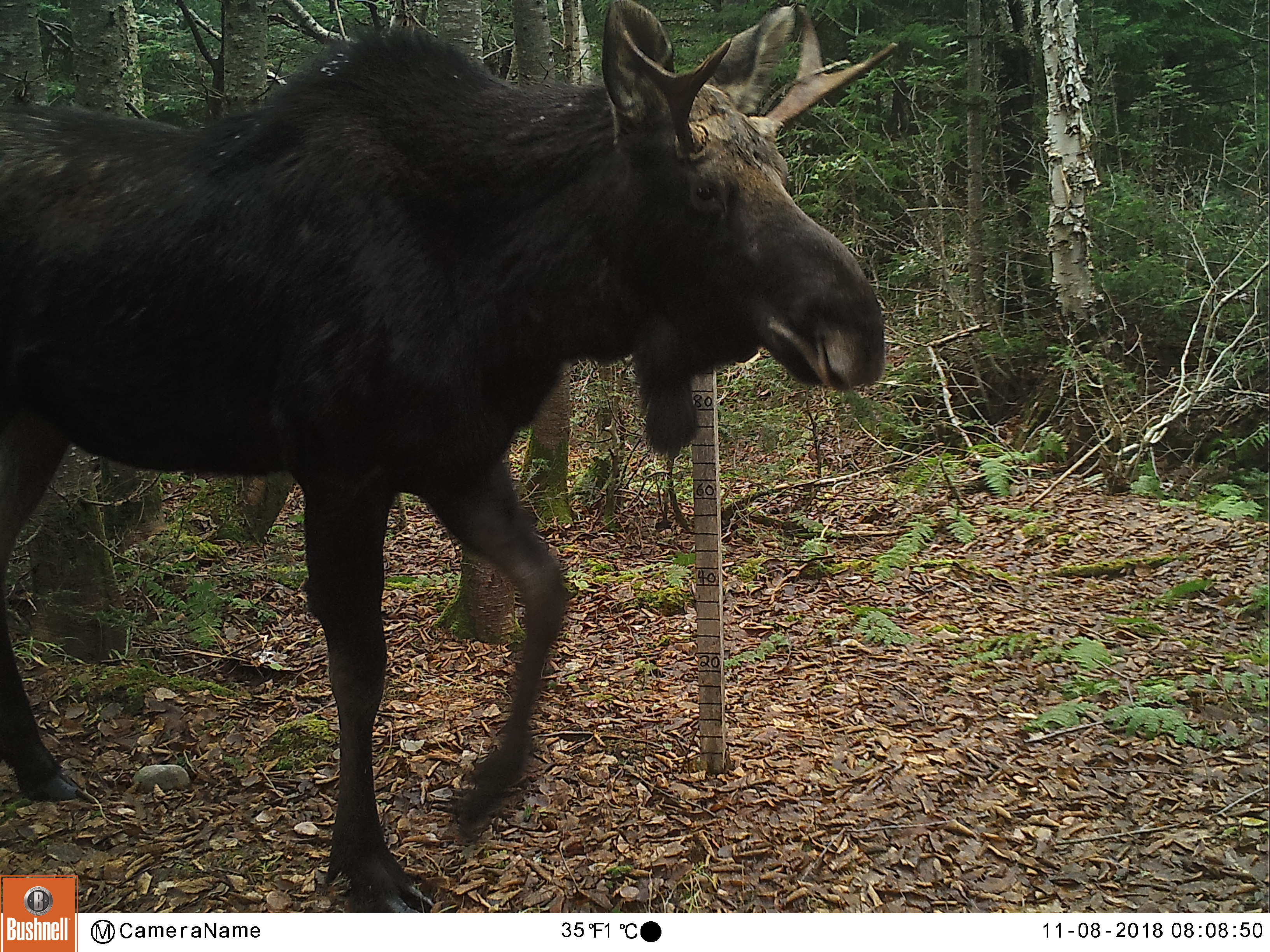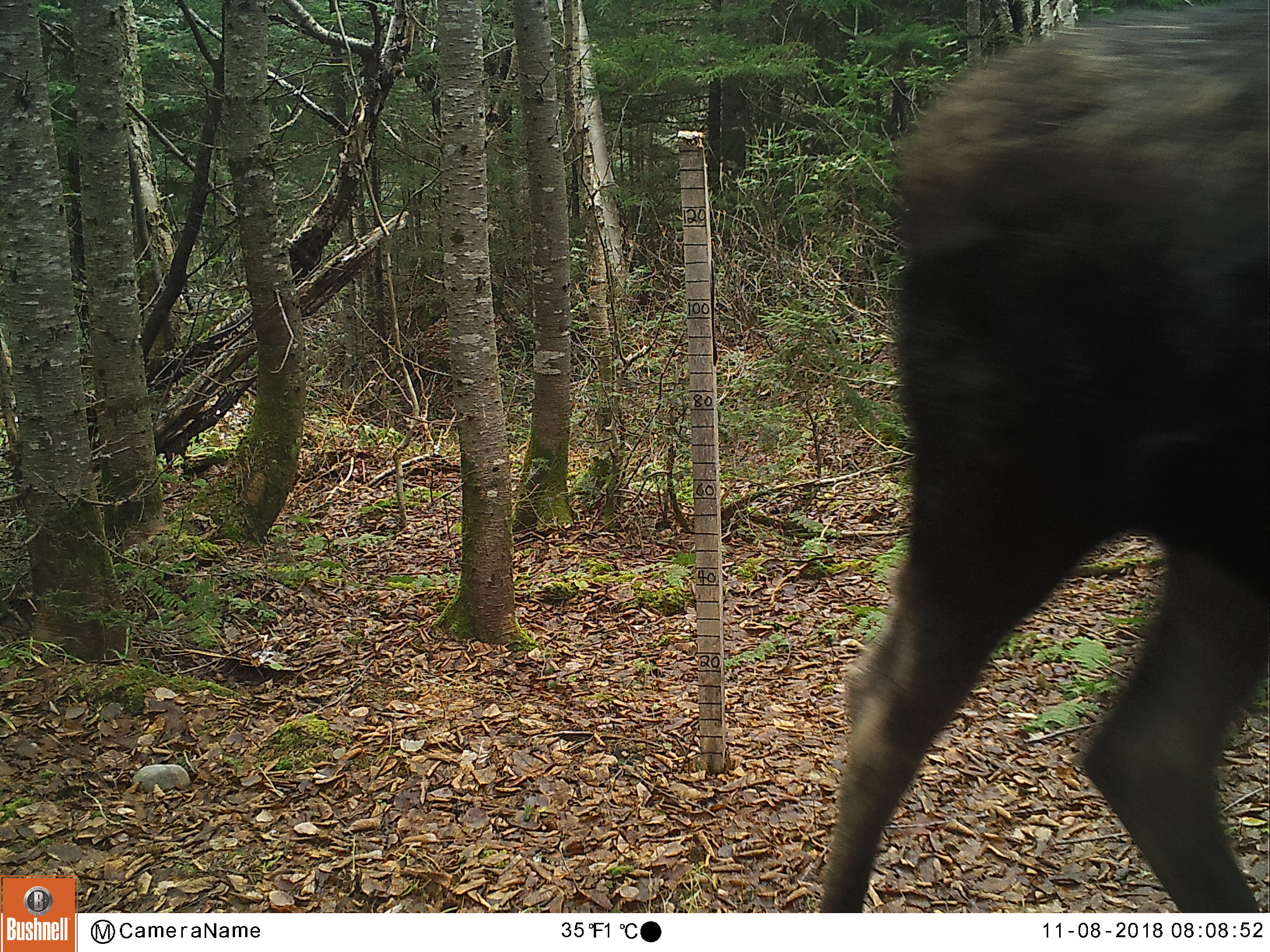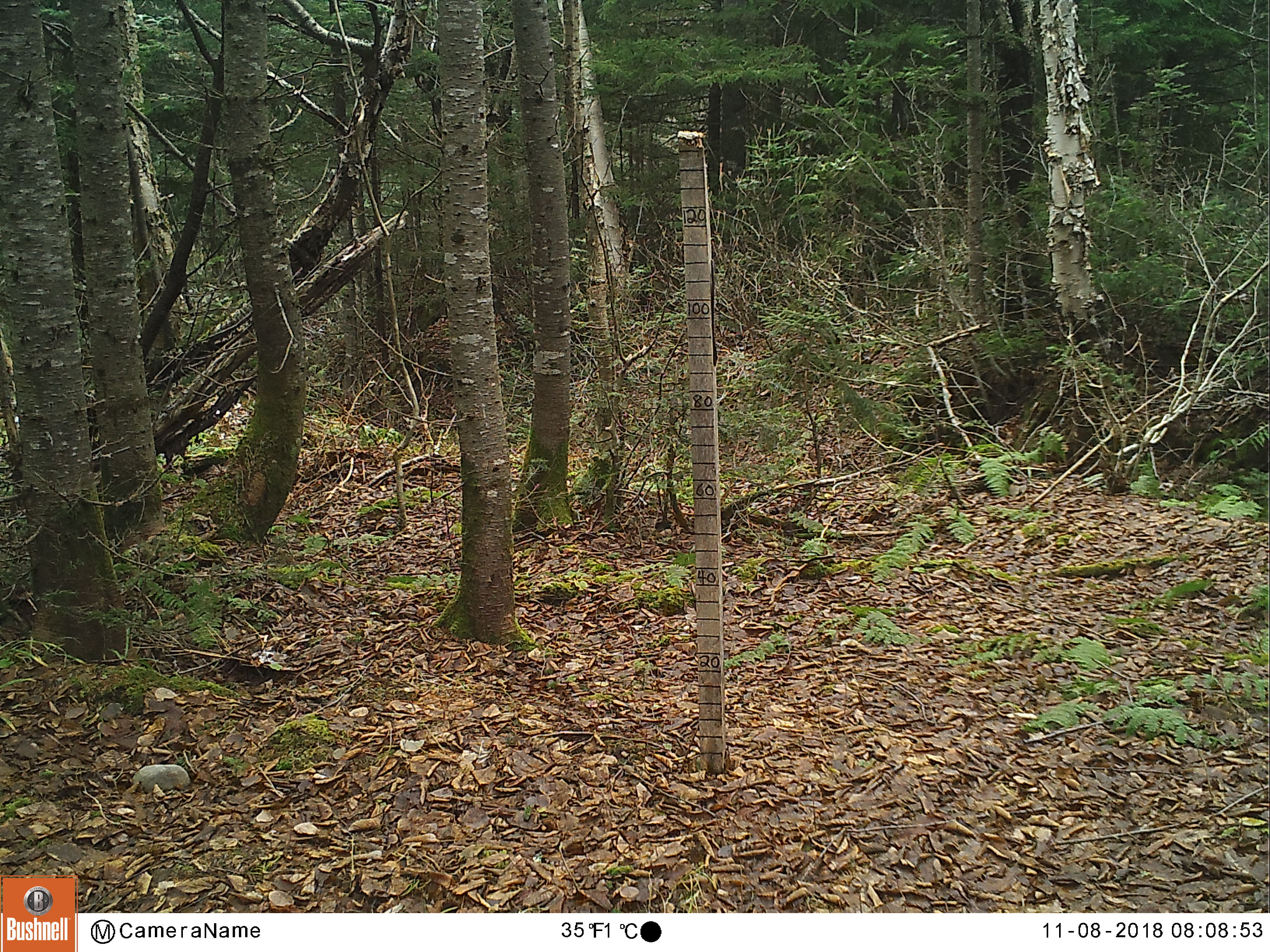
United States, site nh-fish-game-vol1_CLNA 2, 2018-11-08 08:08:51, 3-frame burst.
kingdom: Animalia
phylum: Chordata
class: Mammalia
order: Artiodactyla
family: Cervidae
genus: Alces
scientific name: Alces alces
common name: moose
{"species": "moose (Alces alces)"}